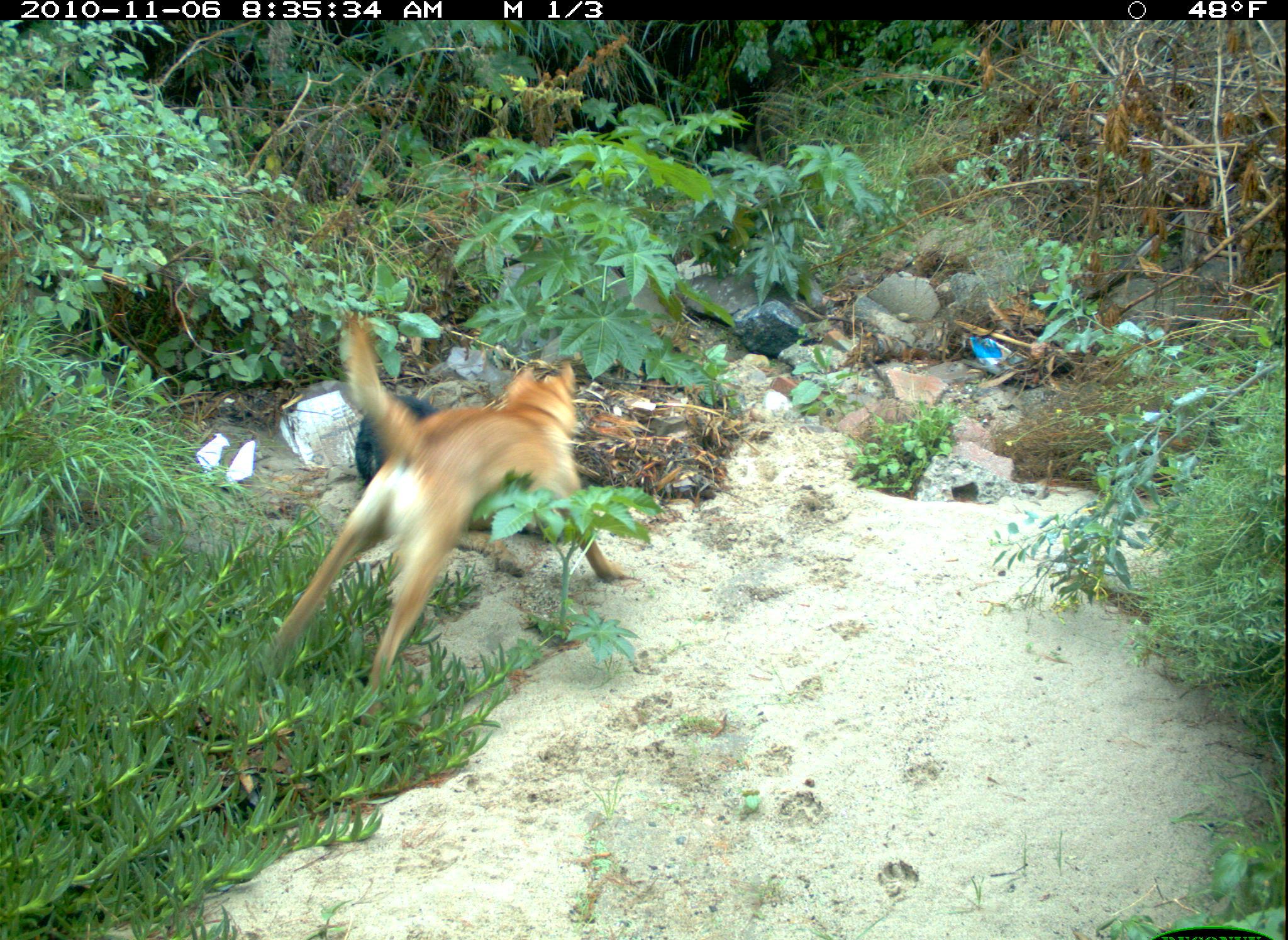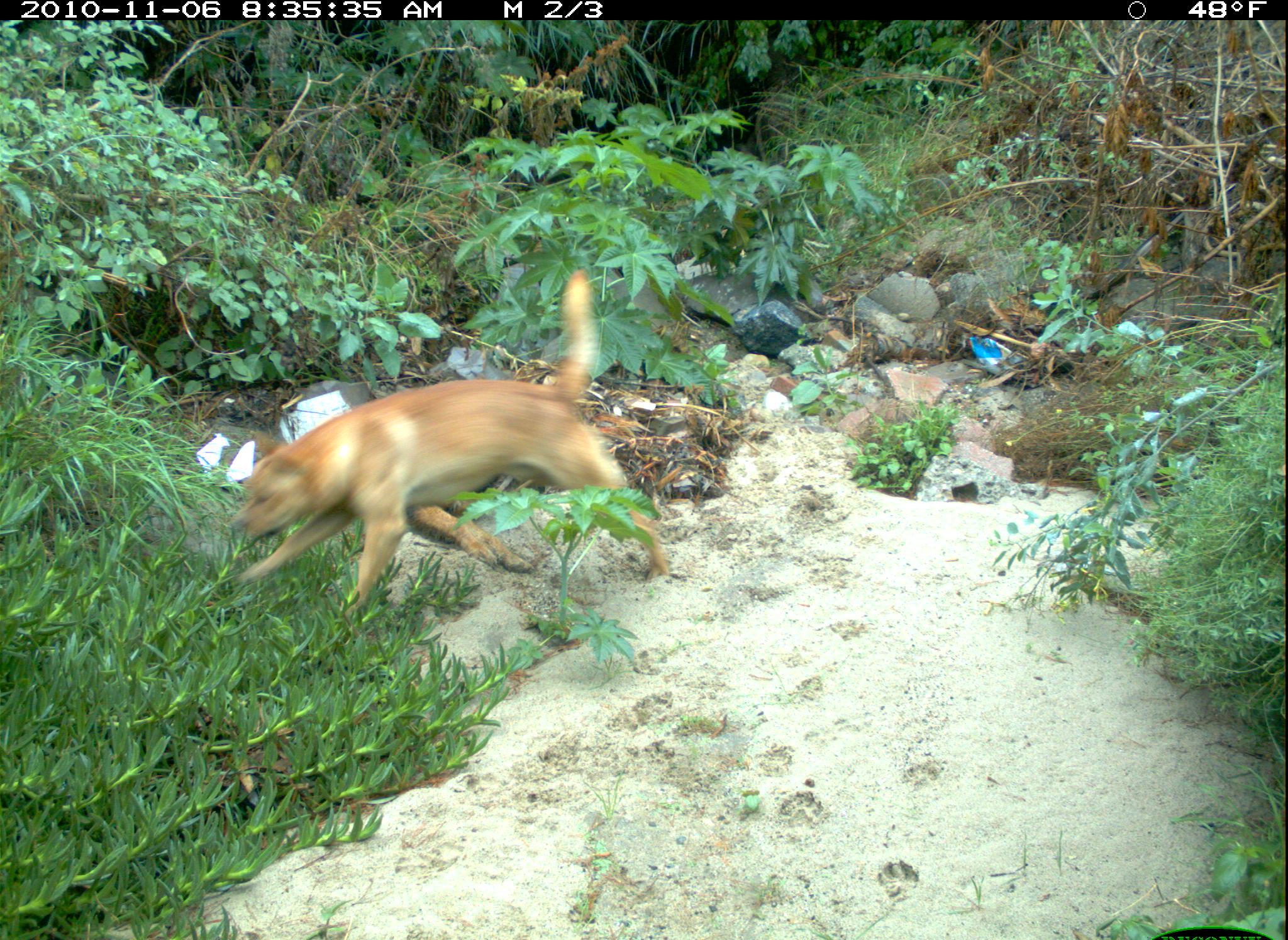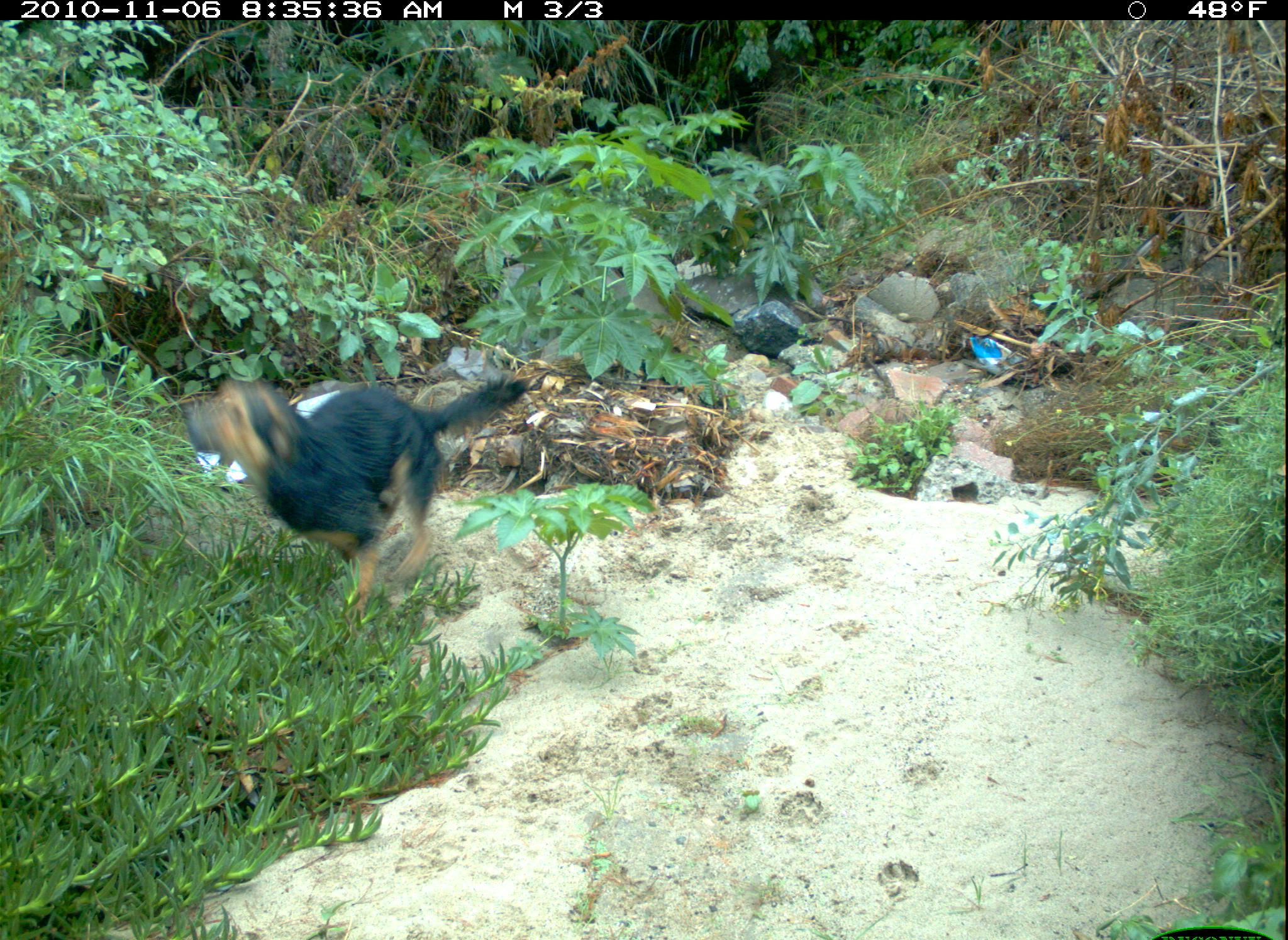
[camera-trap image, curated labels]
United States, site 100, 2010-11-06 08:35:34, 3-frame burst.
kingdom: Animalia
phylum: Chordata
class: Mammalia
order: Carnivora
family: Canidae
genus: Canis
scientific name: Canis familiaris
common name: domestic dog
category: dog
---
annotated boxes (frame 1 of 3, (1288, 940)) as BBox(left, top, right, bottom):
dog: BBox(262, 292, 642, 709)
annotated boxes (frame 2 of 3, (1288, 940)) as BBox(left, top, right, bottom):
dog: BBox(224, 269, 679, 623)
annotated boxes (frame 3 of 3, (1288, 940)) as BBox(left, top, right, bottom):
dog: BBox(179, 359, 543, 599)